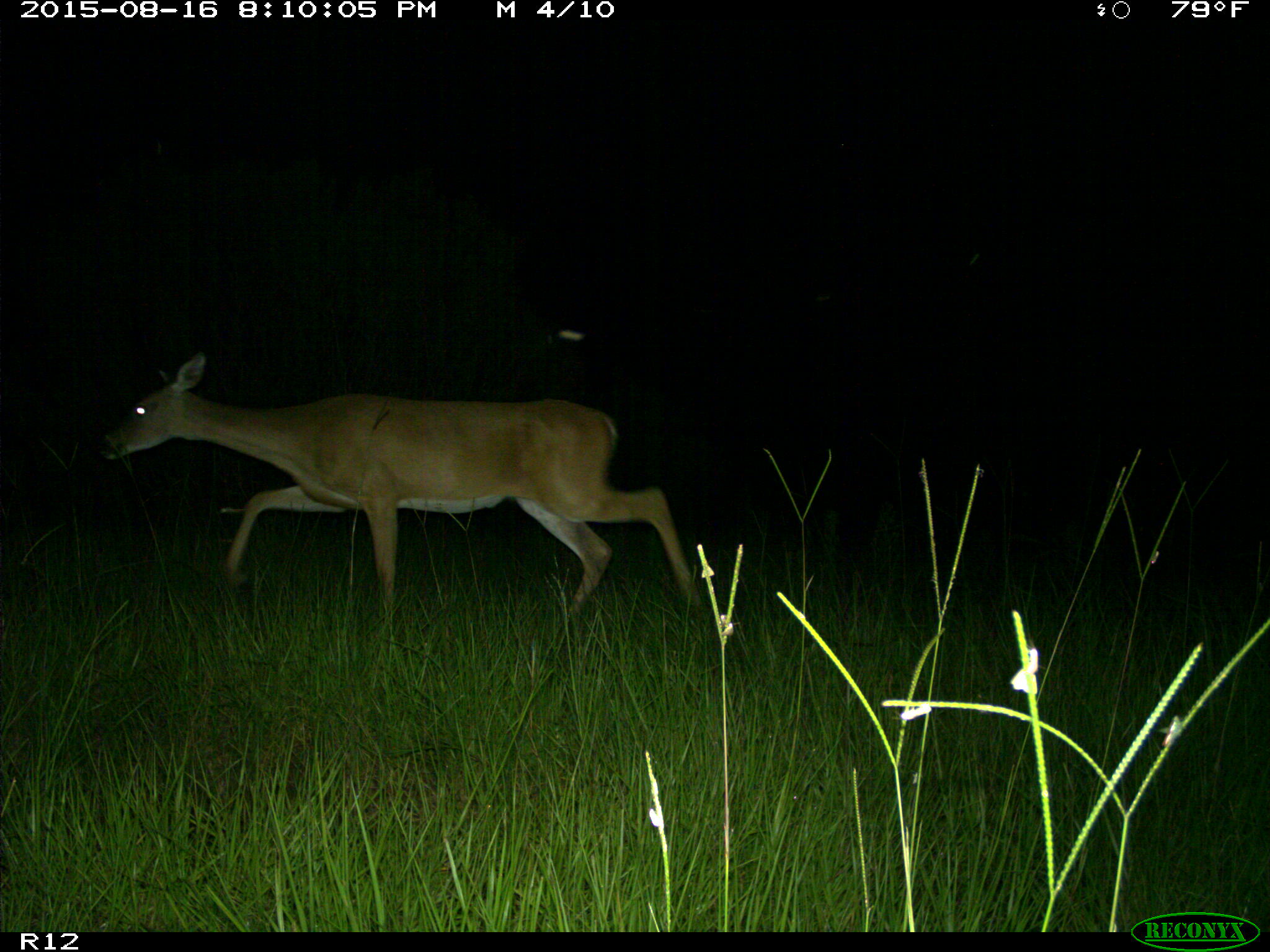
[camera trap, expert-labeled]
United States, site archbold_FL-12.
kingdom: Animalia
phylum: Chordata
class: Mammalia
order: Artiodactyla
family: Cervidae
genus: Odocoileus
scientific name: Odocoileus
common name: deer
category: unidentified deer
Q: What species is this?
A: Unidentified deer (deer) (Odocoileus).